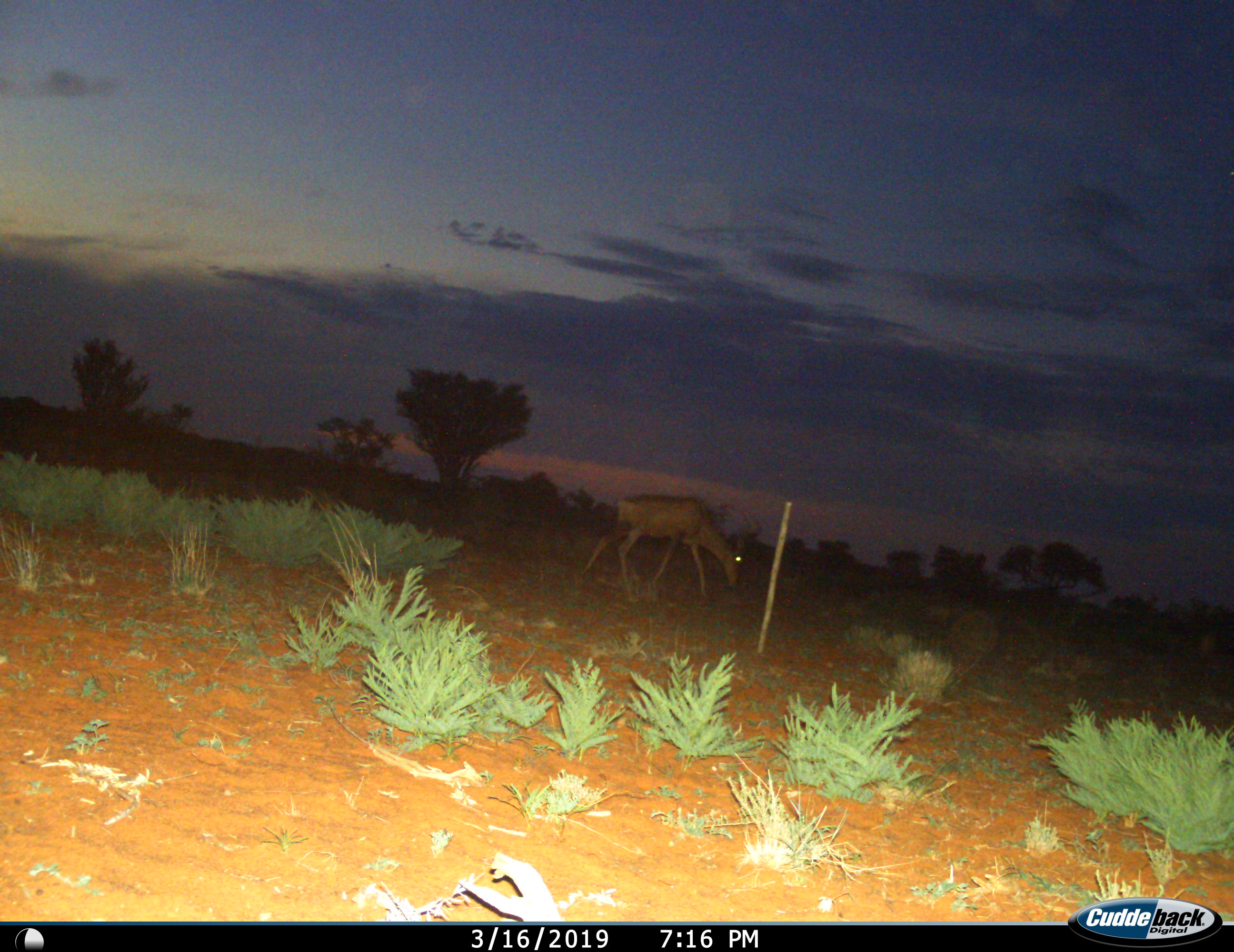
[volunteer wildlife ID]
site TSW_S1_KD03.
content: unidentified animal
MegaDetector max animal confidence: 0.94